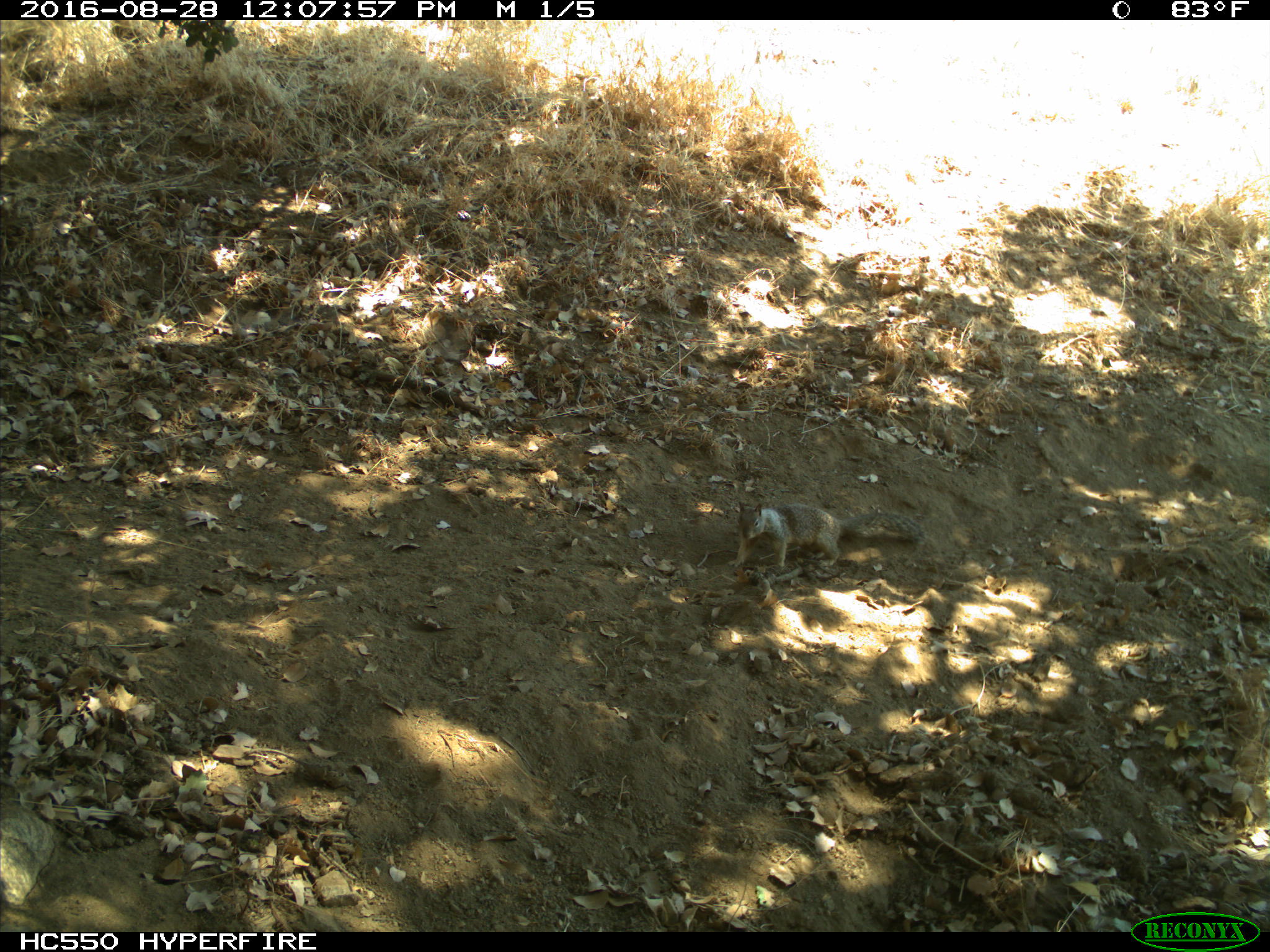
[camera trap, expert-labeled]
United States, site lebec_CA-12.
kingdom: Animalia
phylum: Chordata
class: Mammalia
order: Rodentia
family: Sciuridae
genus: Otospermophilus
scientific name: Otospermophilus beecheyi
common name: california ground squirrel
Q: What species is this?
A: Otospermophilus beecheyi (california ground squirrel).